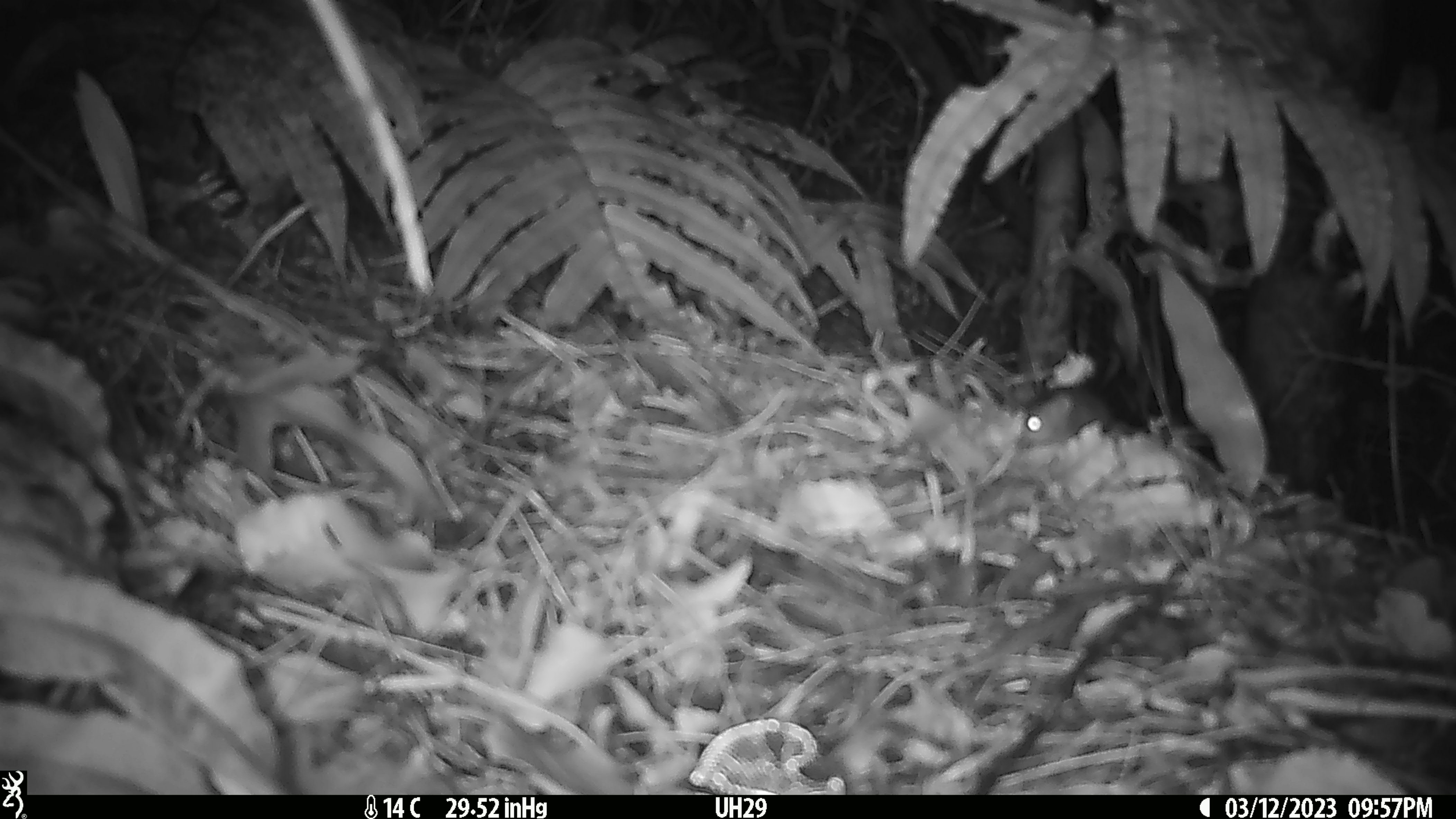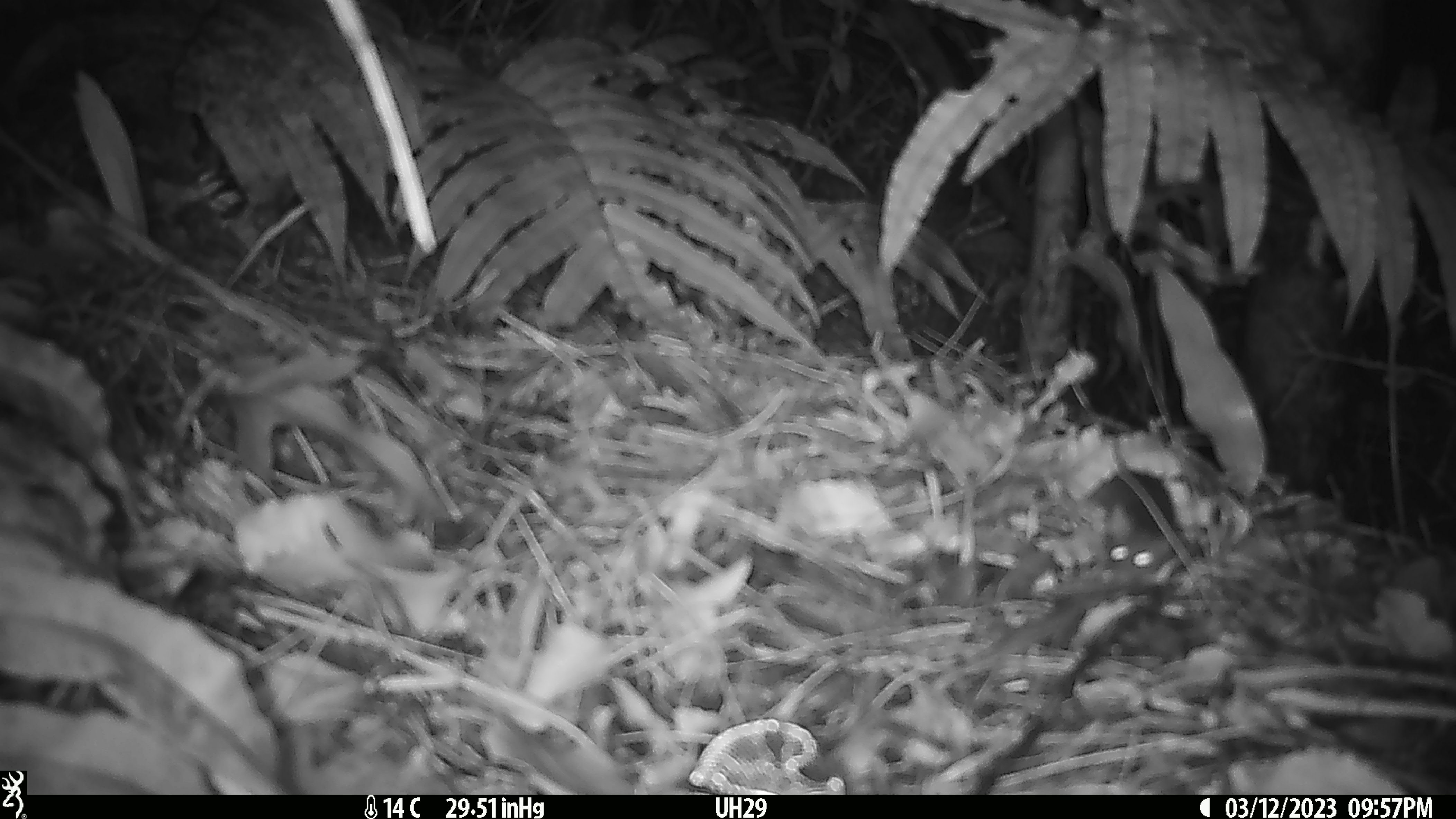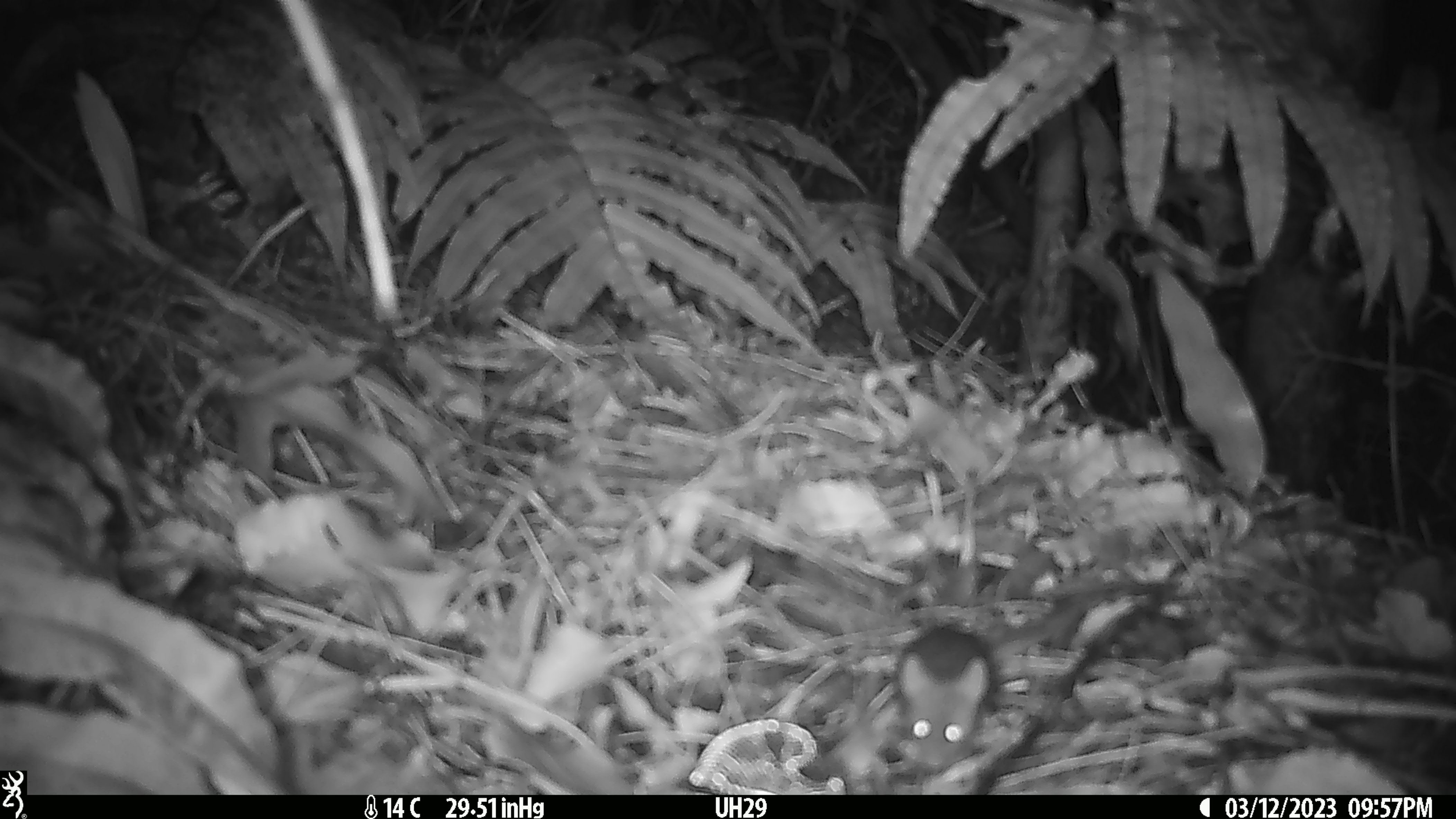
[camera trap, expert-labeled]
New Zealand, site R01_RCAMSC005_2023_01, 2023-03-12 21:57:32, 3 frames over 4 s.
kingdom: Animalia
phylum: Chordata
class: Mammalia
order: Rodentia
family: Muridae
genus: Mus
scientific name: Mus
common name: mouse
Mouse (Mus).